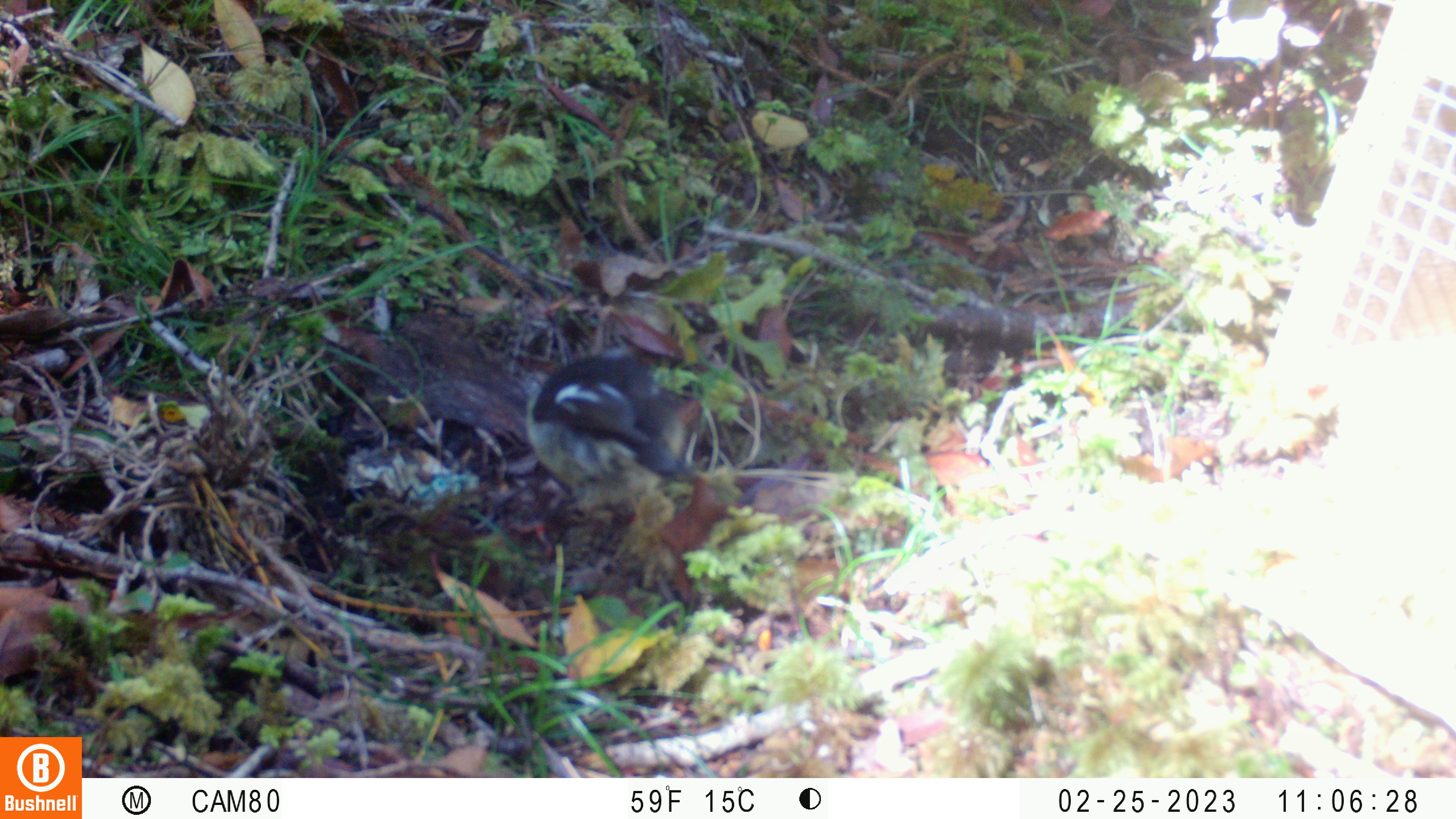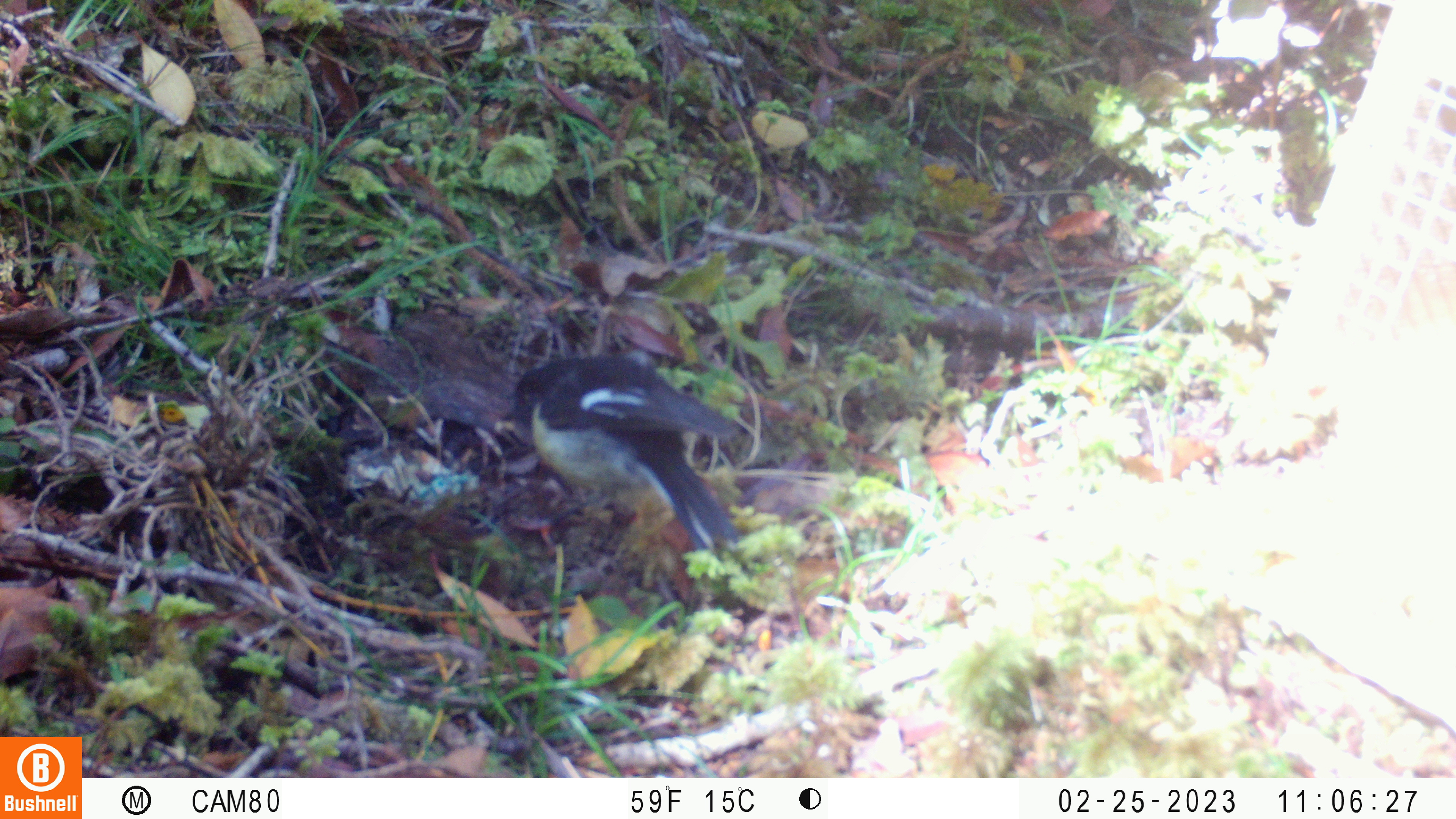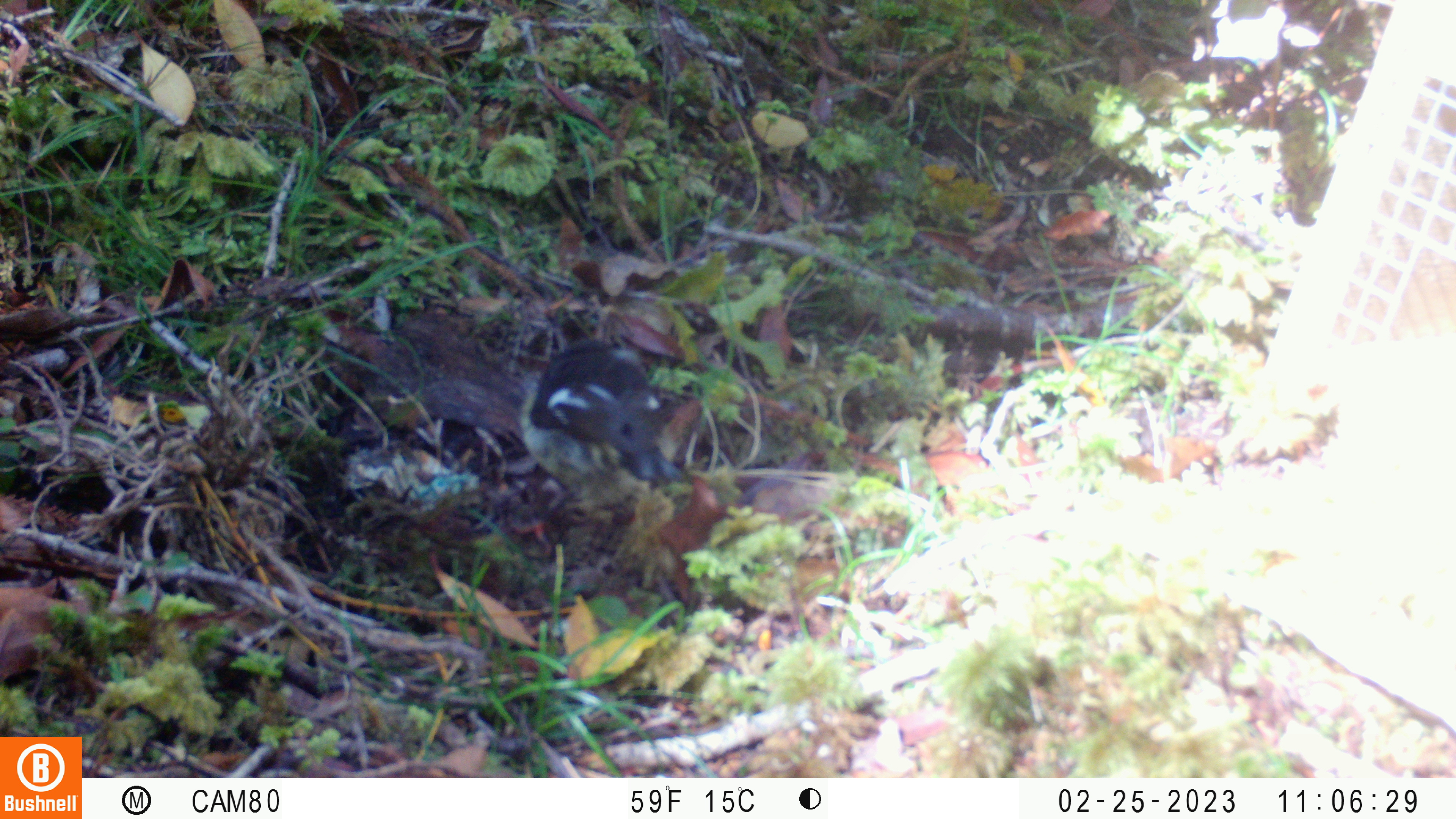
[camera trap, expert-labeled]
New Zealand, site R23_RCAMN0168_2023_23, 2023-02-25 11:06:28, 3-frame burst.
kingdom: Animalia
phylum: Chordata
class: Aves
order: Passeriformes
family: Petroicidae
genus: Petroica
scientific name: Petroica macrocephala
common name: tomtit